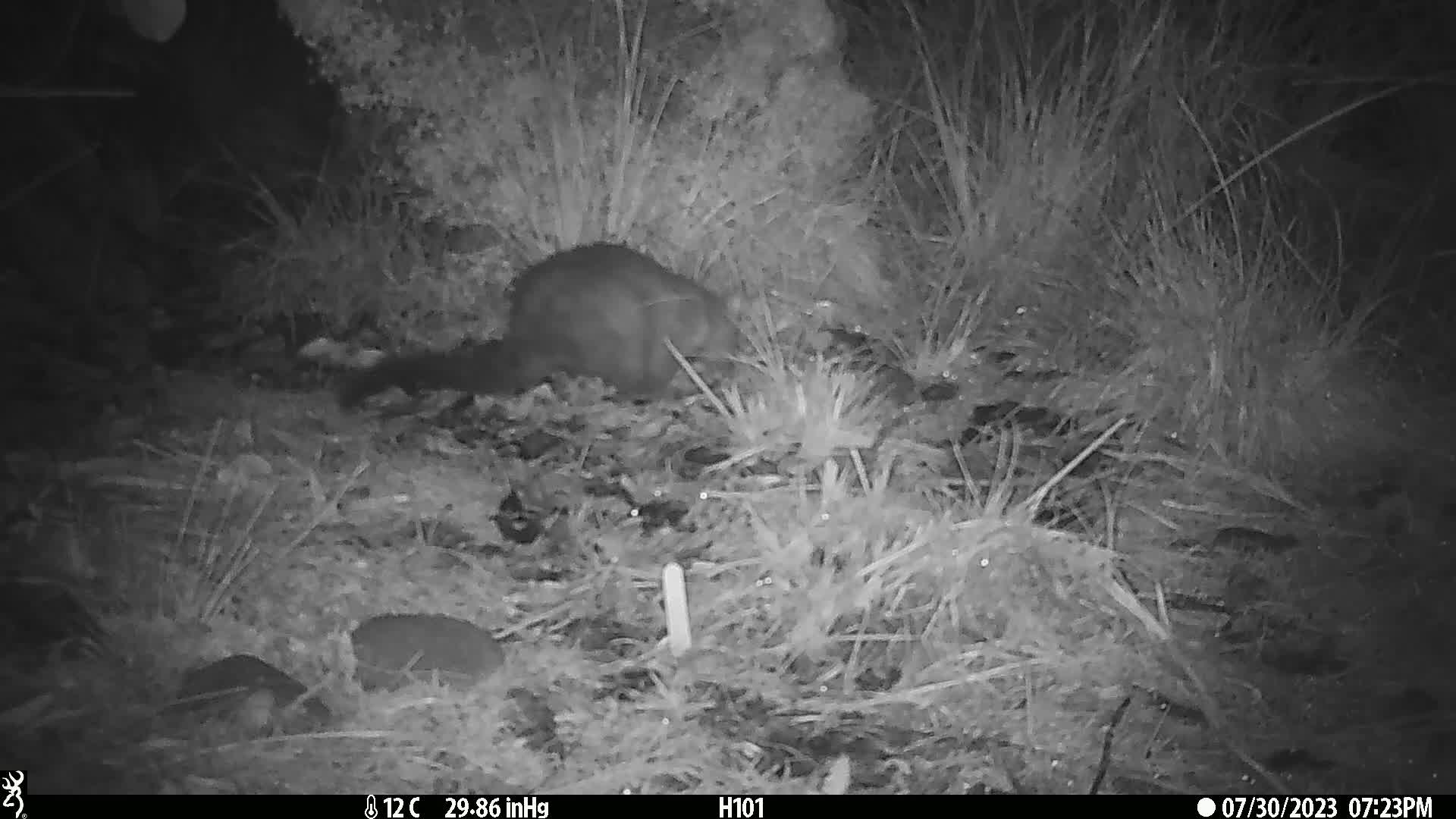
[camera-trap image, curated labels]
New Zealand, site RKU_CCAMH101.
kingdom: Animalia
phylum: Chordata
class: Mammalia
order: Diprotodontia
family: Phalangeridae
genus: Trichosurus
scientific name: Trichosurus vulpecula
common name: common brushtail possum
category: possum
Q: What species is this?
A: Possum (common brushtail possum) (Trichosurus vulpecula).